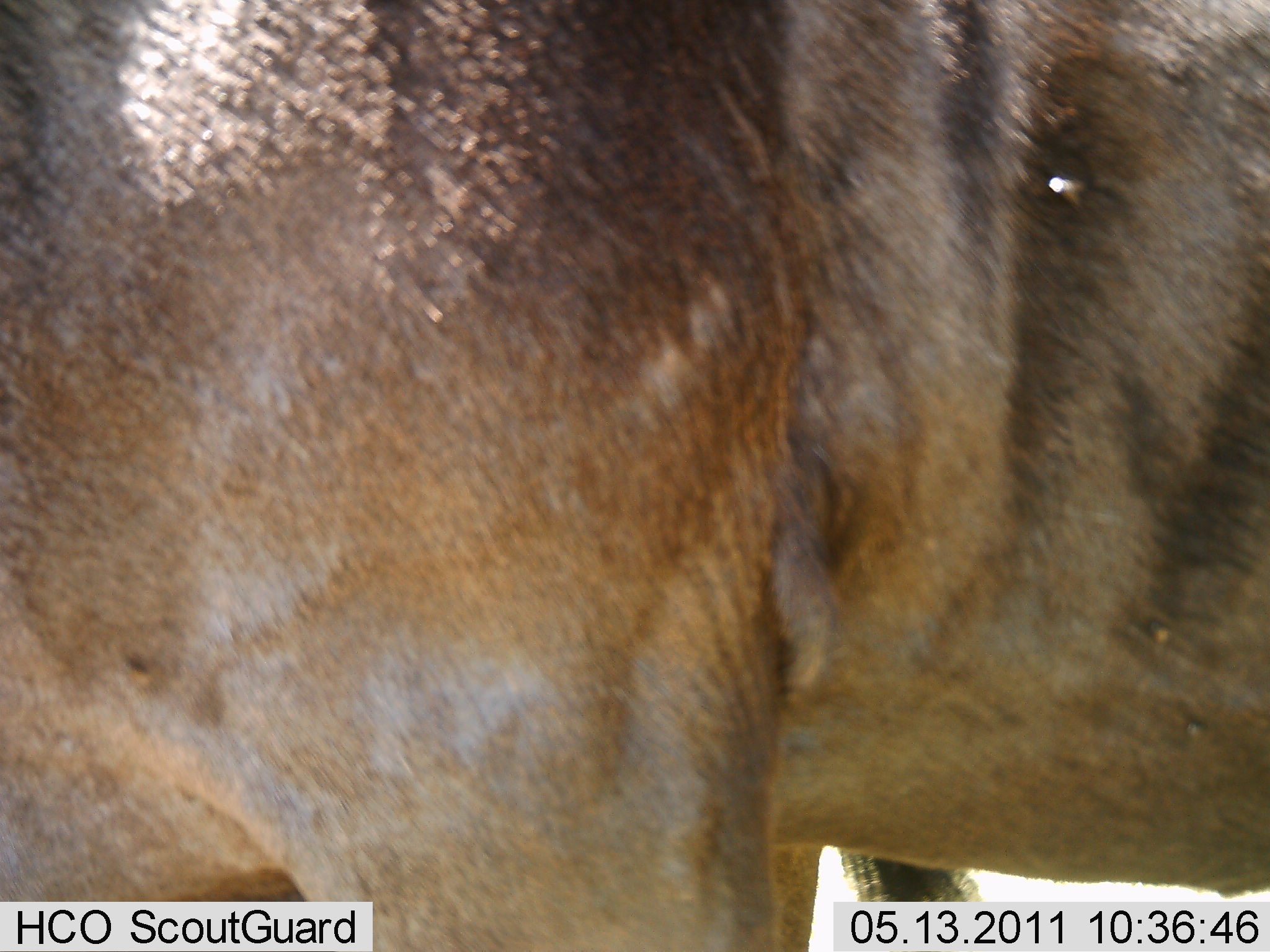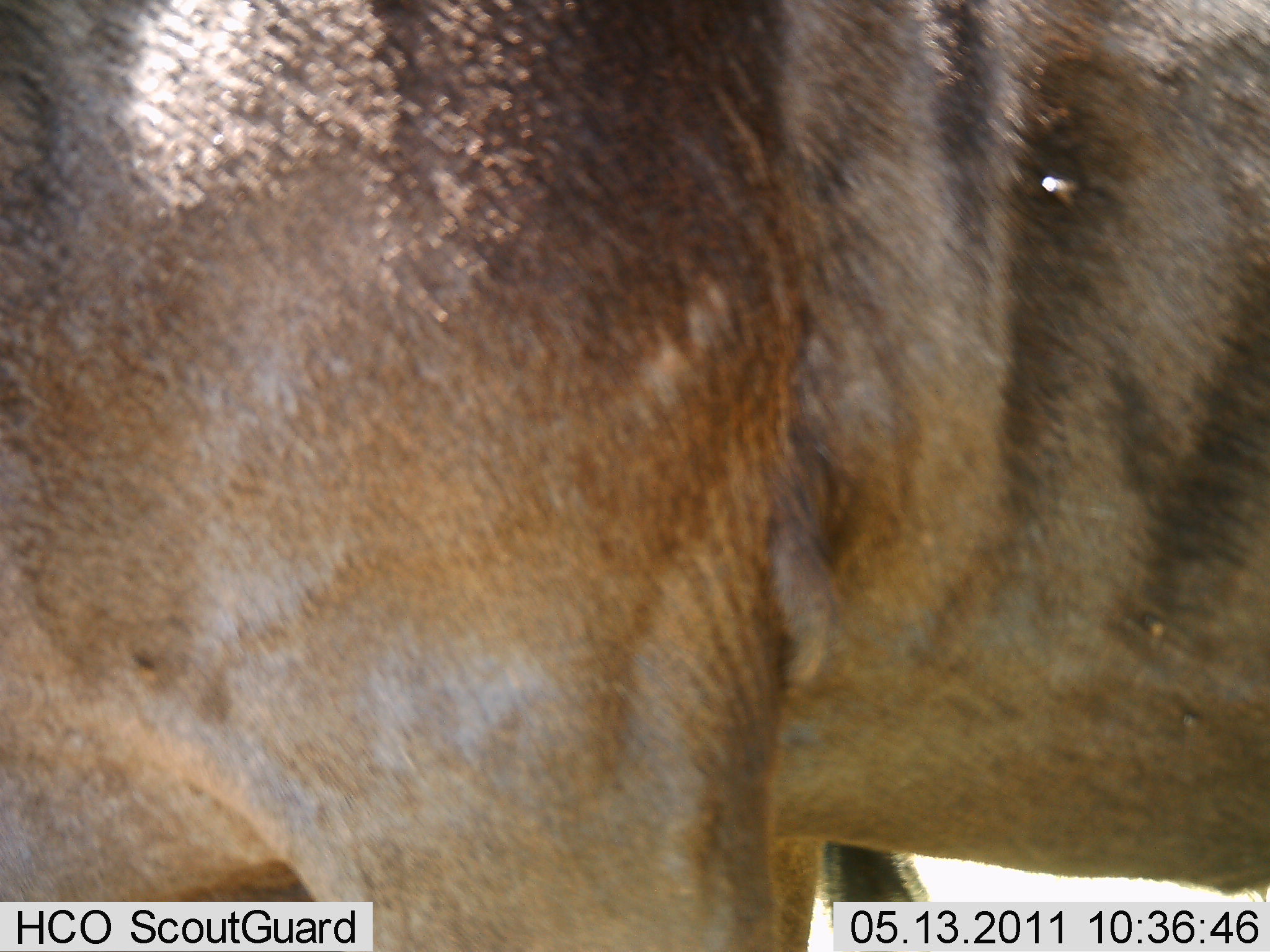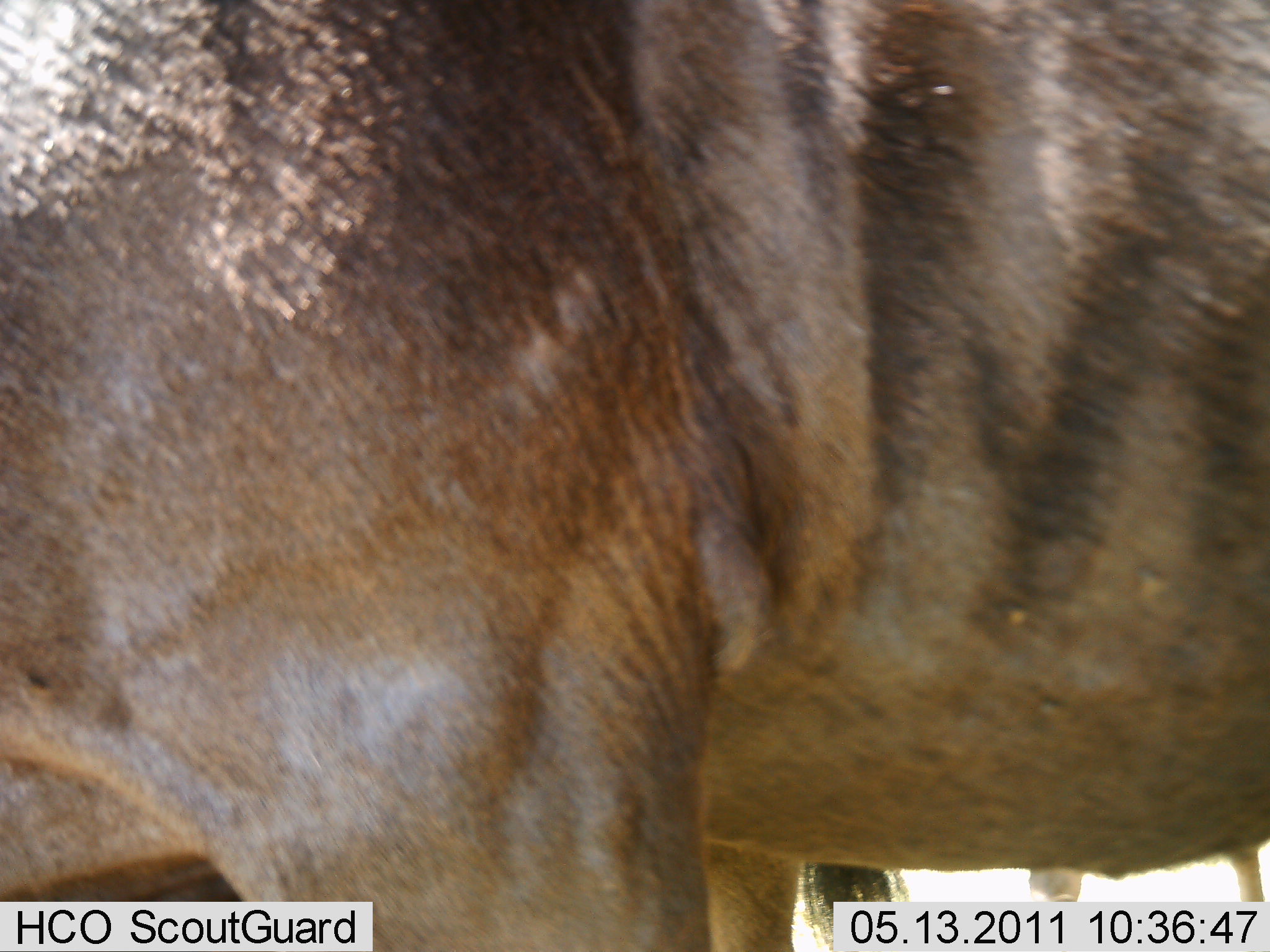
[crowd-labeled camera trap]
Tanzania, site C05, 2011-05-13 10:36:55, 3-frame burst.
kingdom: Animalia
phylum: Chordata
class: Mammalia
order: Artiodactyla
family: Bovidae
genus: Connochaetes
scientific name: Connochaetes taurinus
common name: blue wildebeest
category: wildebeest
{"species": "wildebeest (blue wildebeest) (Connochaetes taurinus)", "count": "1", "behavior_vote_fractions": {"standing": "62%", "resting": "0%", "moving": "38%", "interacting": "0%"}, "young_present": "0%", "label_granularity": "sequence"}